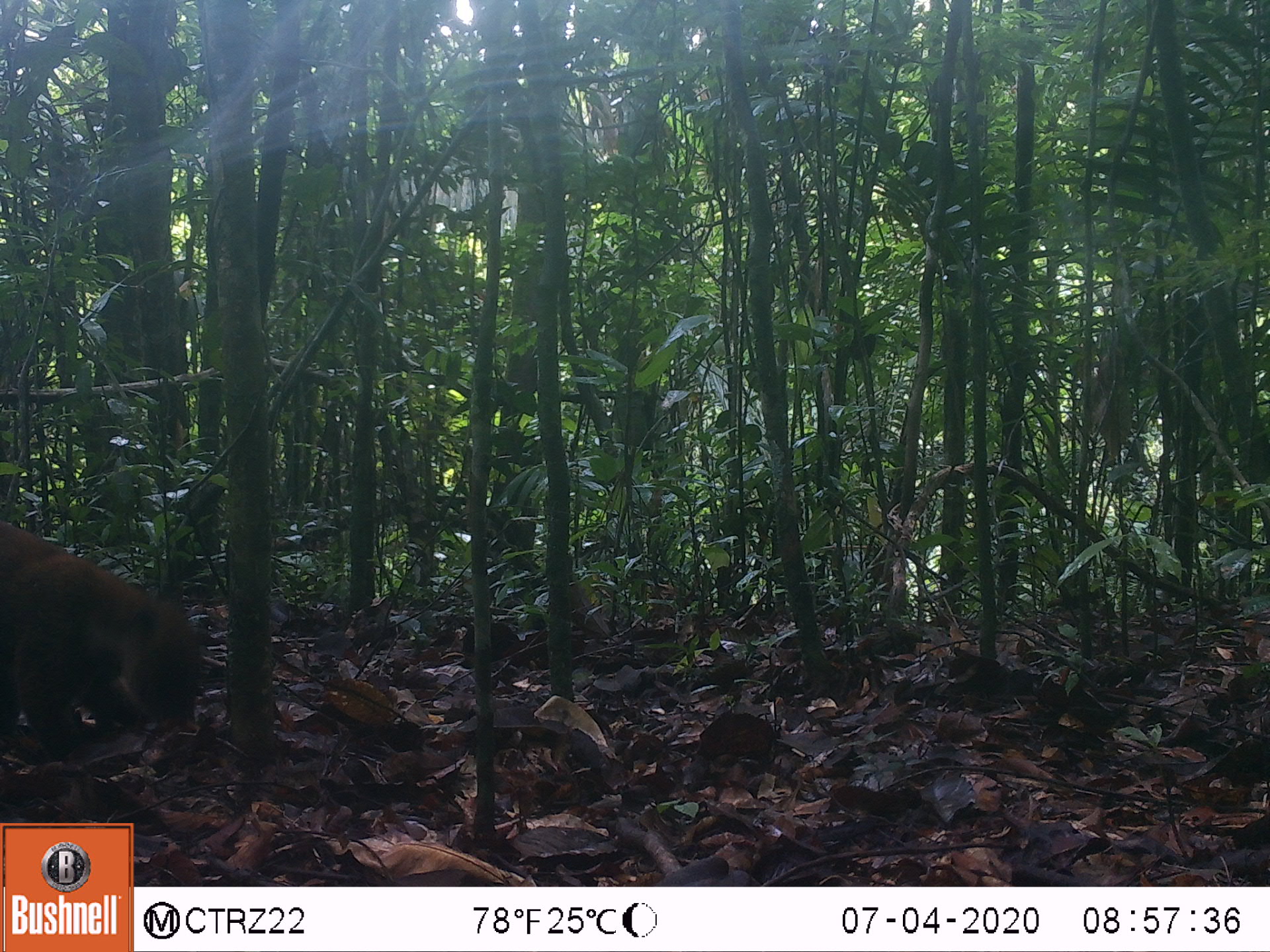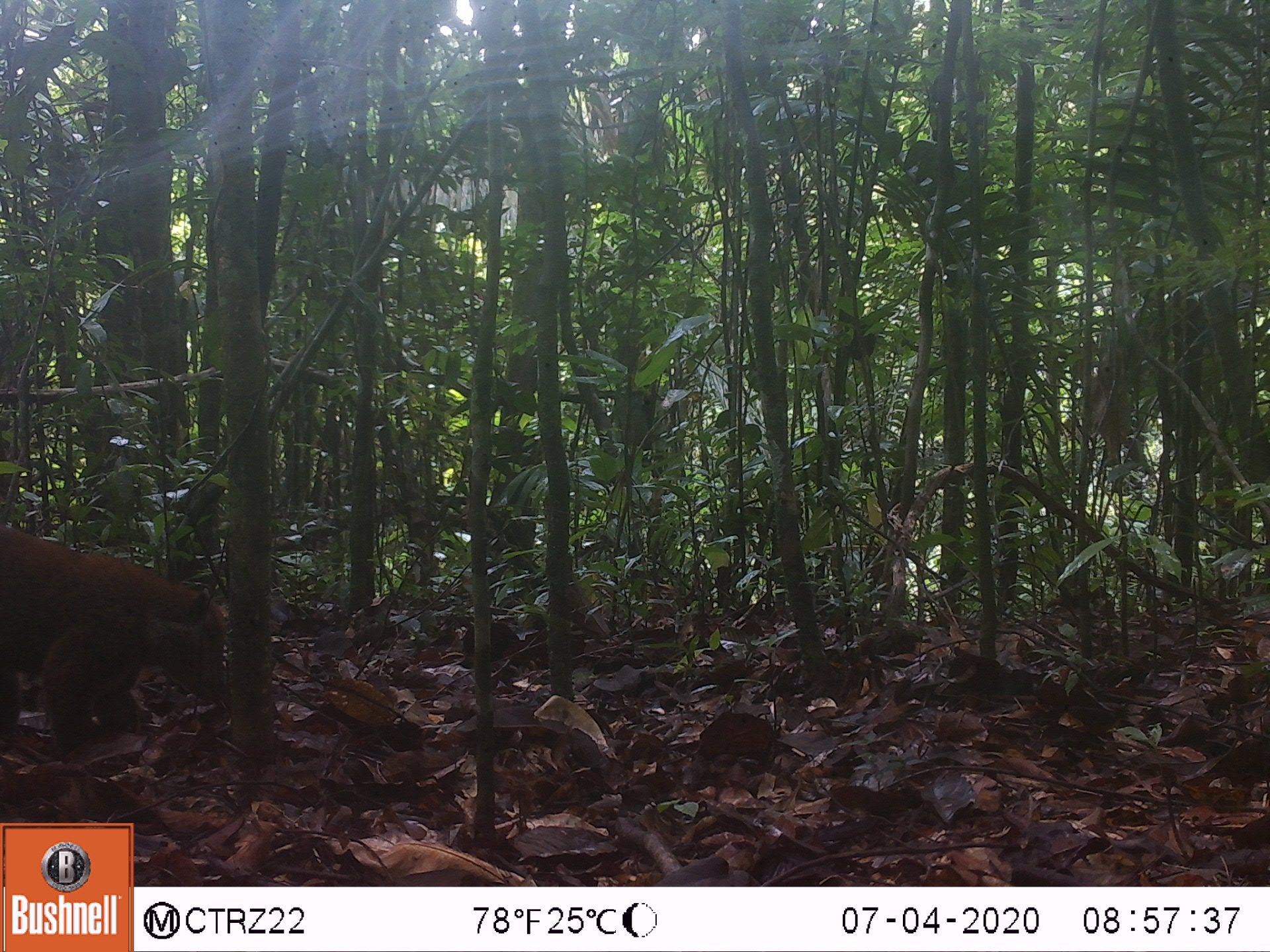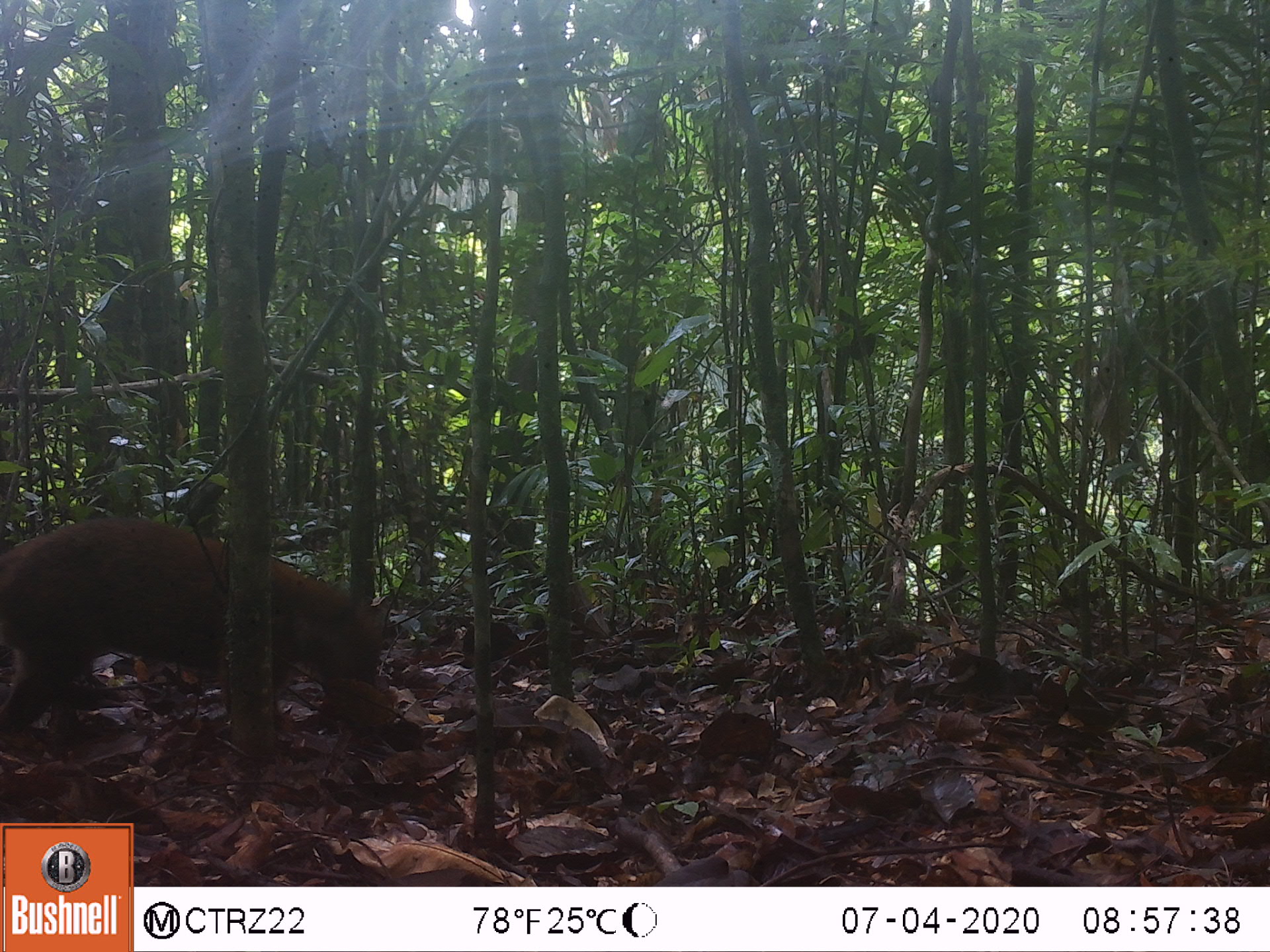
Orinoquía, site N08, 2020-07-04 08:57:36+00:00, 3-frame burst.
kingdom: Animalia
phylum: Chordata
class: Mammalia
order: Carnivora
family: Procyonidae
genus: Nasua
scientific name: Nasua nasua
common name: south american coati